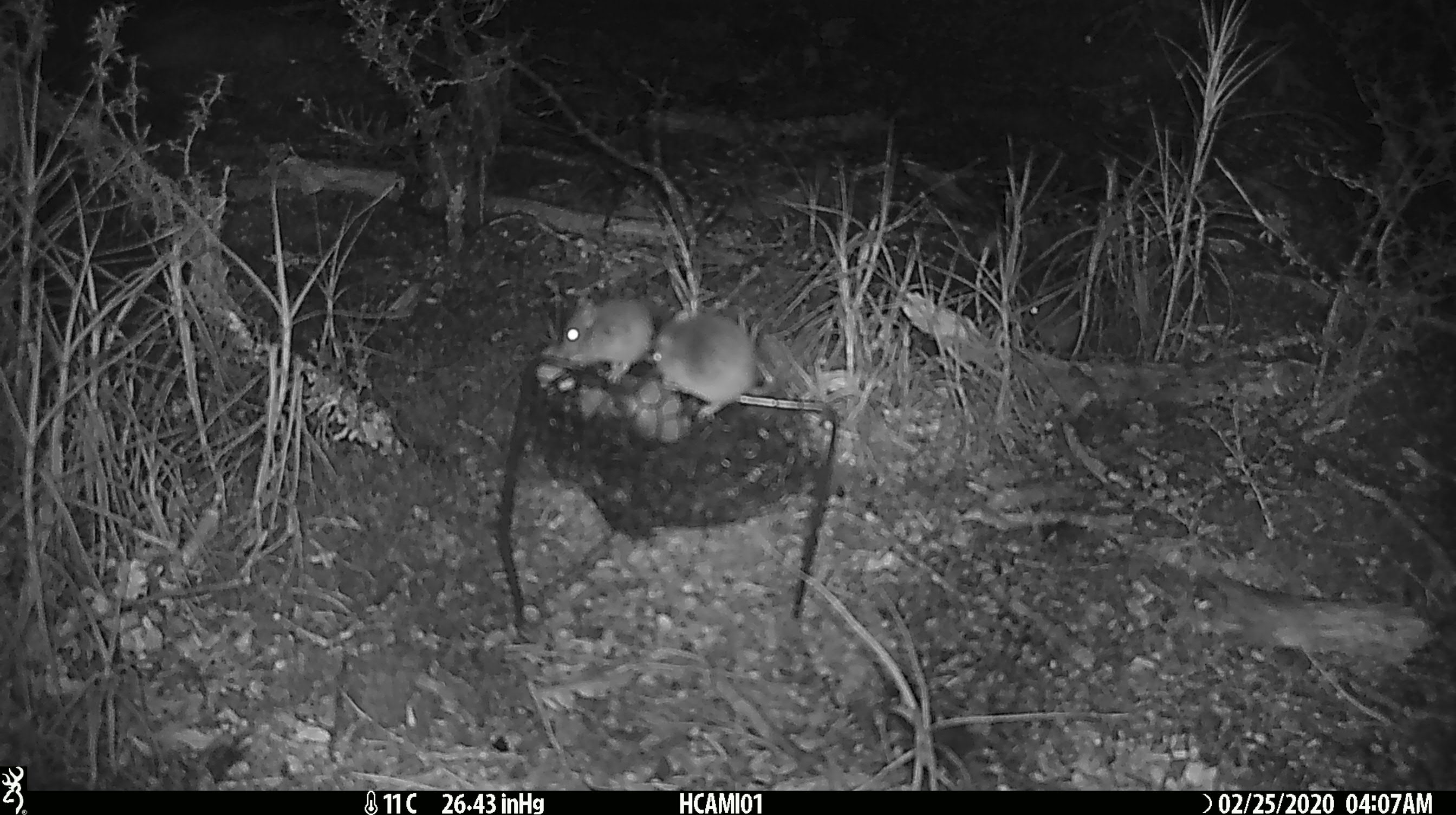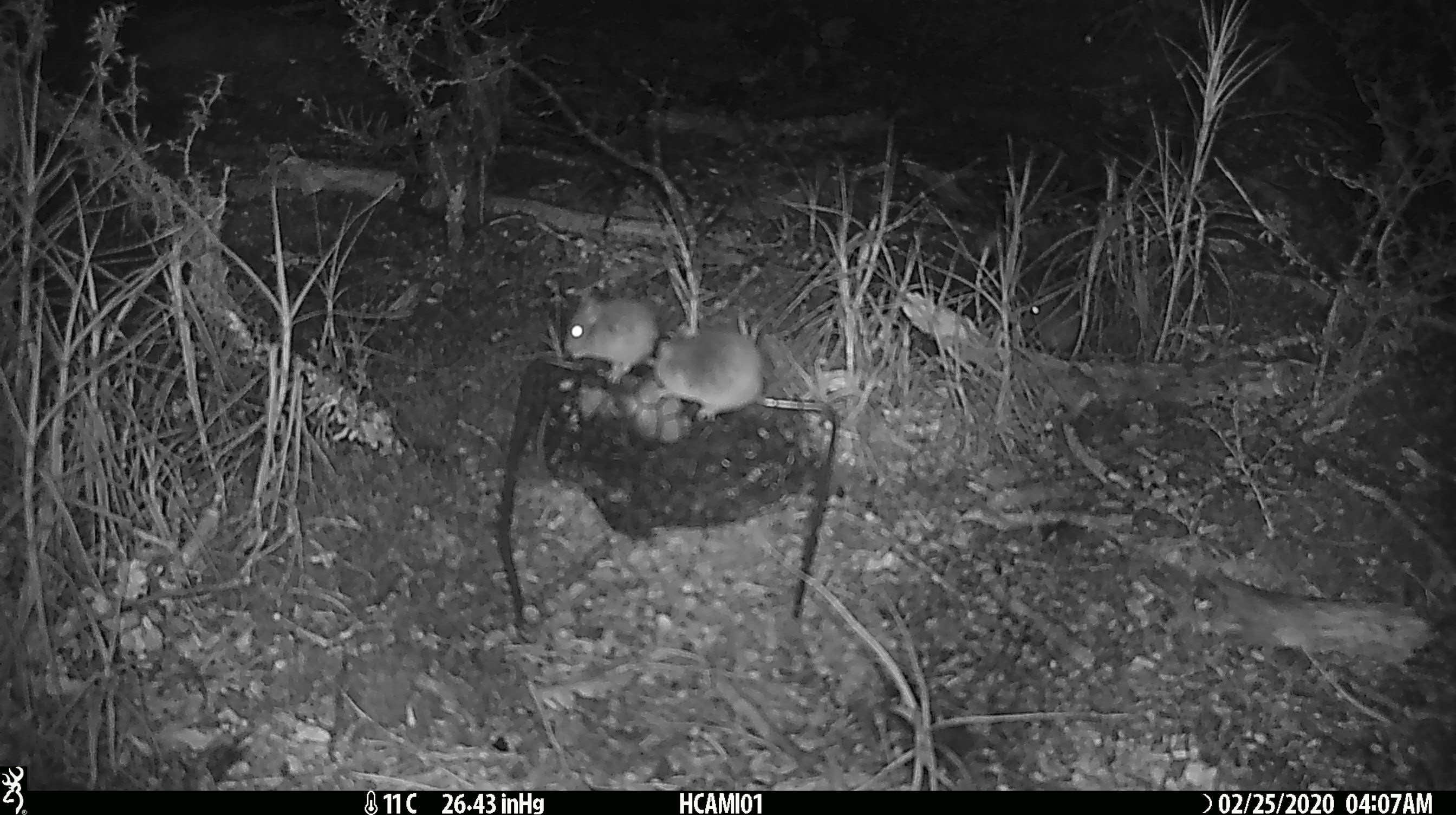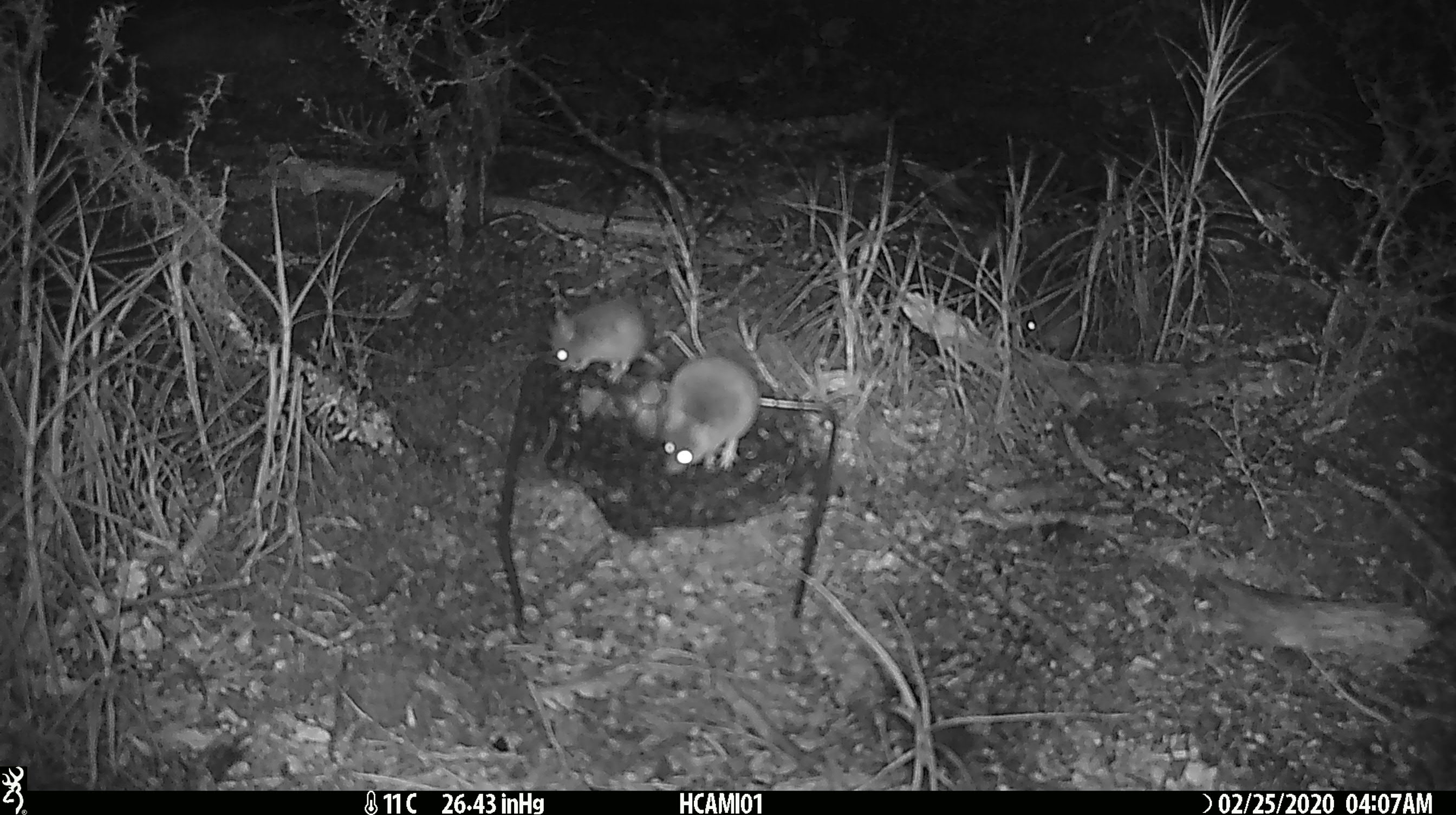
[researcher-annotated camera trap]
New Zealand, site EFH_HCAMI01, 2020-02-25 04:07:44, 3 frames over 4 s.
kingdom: Animalia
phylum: Chordata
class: Mammalia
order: Rodentia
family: Muridae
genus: Mus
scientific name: Mus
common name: mouse